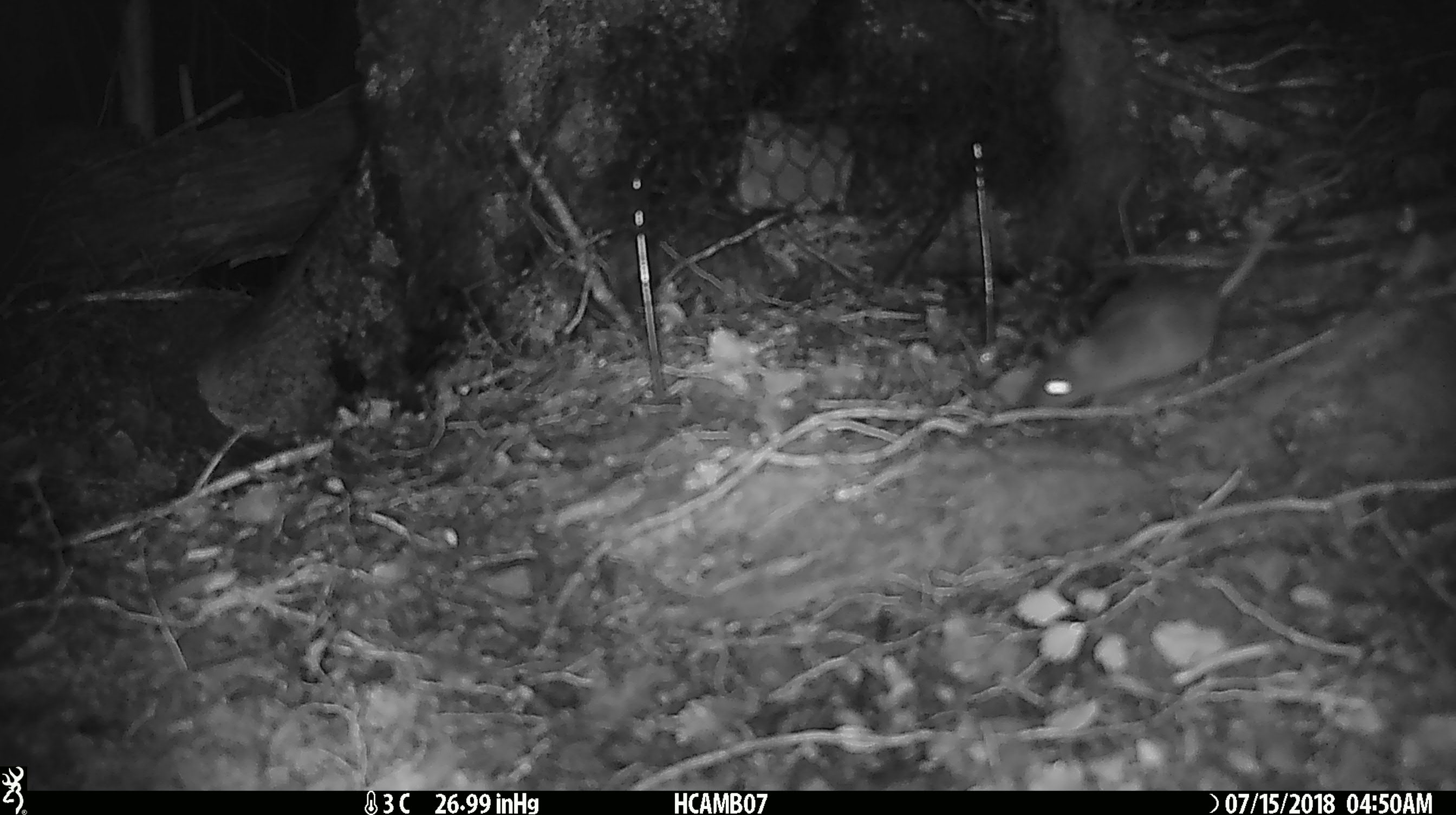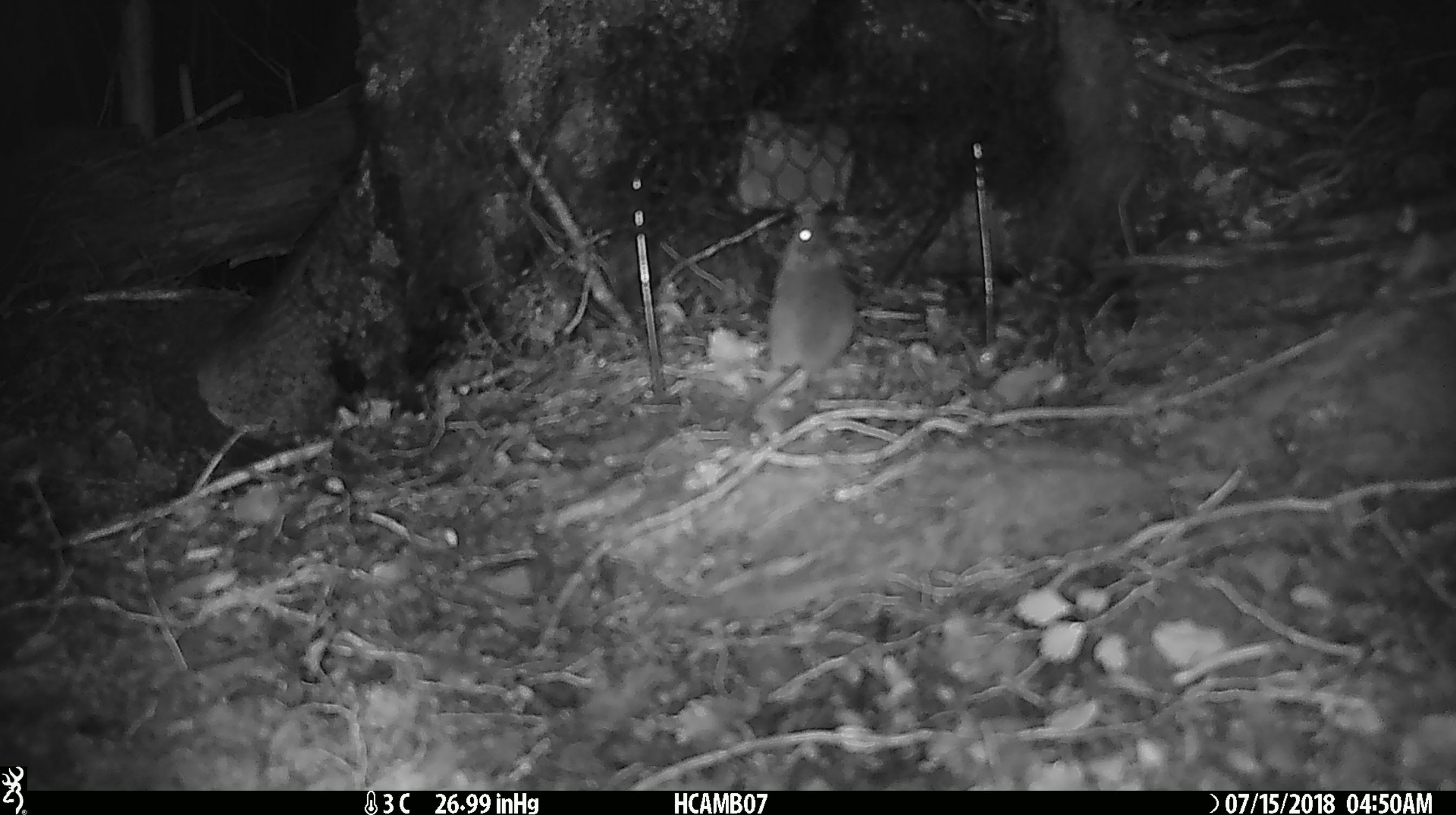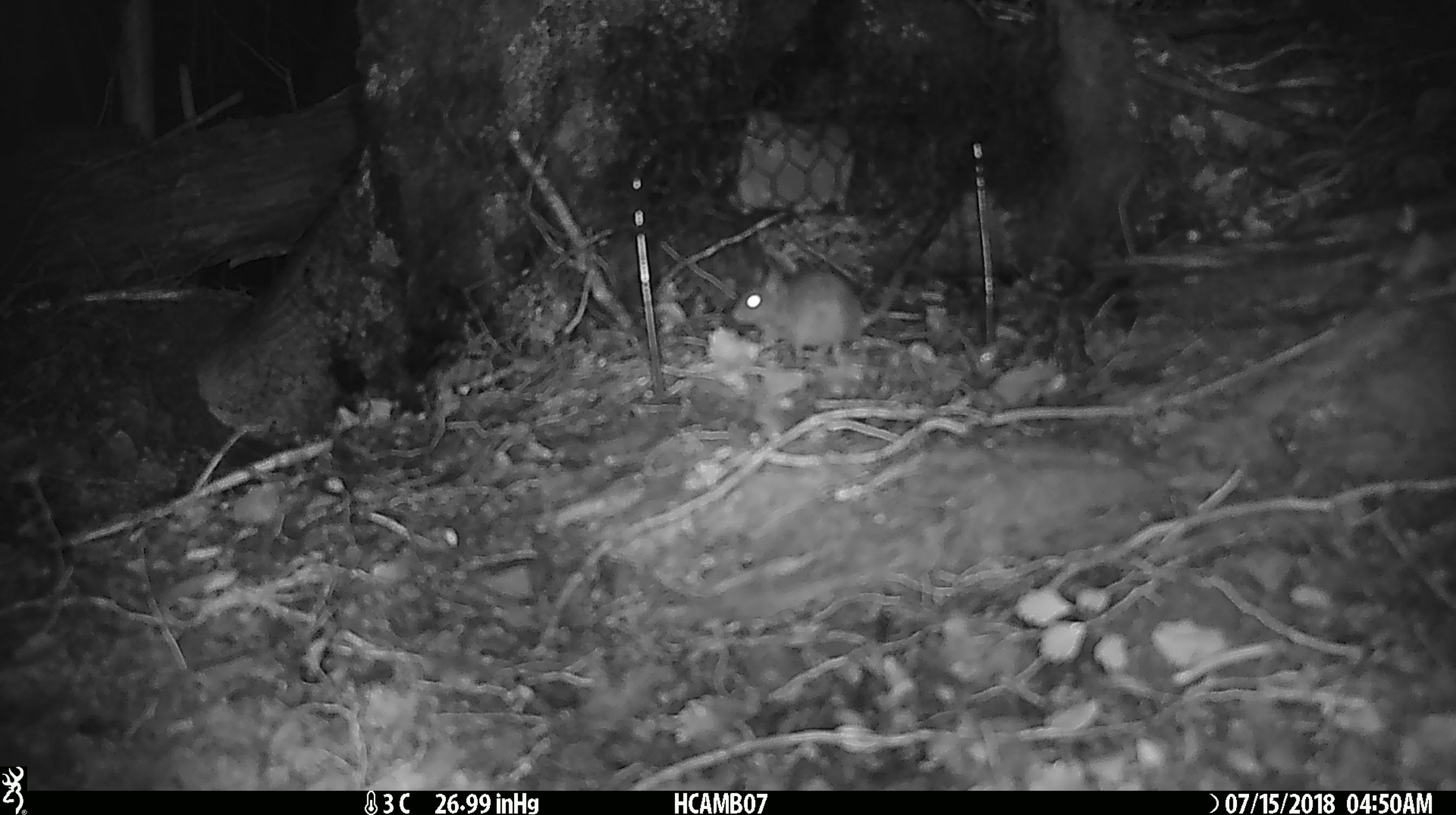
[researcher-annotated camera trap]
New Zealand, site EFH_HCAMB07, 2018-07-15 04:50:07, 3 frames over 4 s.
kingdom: Animalia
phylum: Chordata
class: Mammalia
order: Rodentia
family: Muridae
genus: Mus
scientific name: Mus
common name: mouse